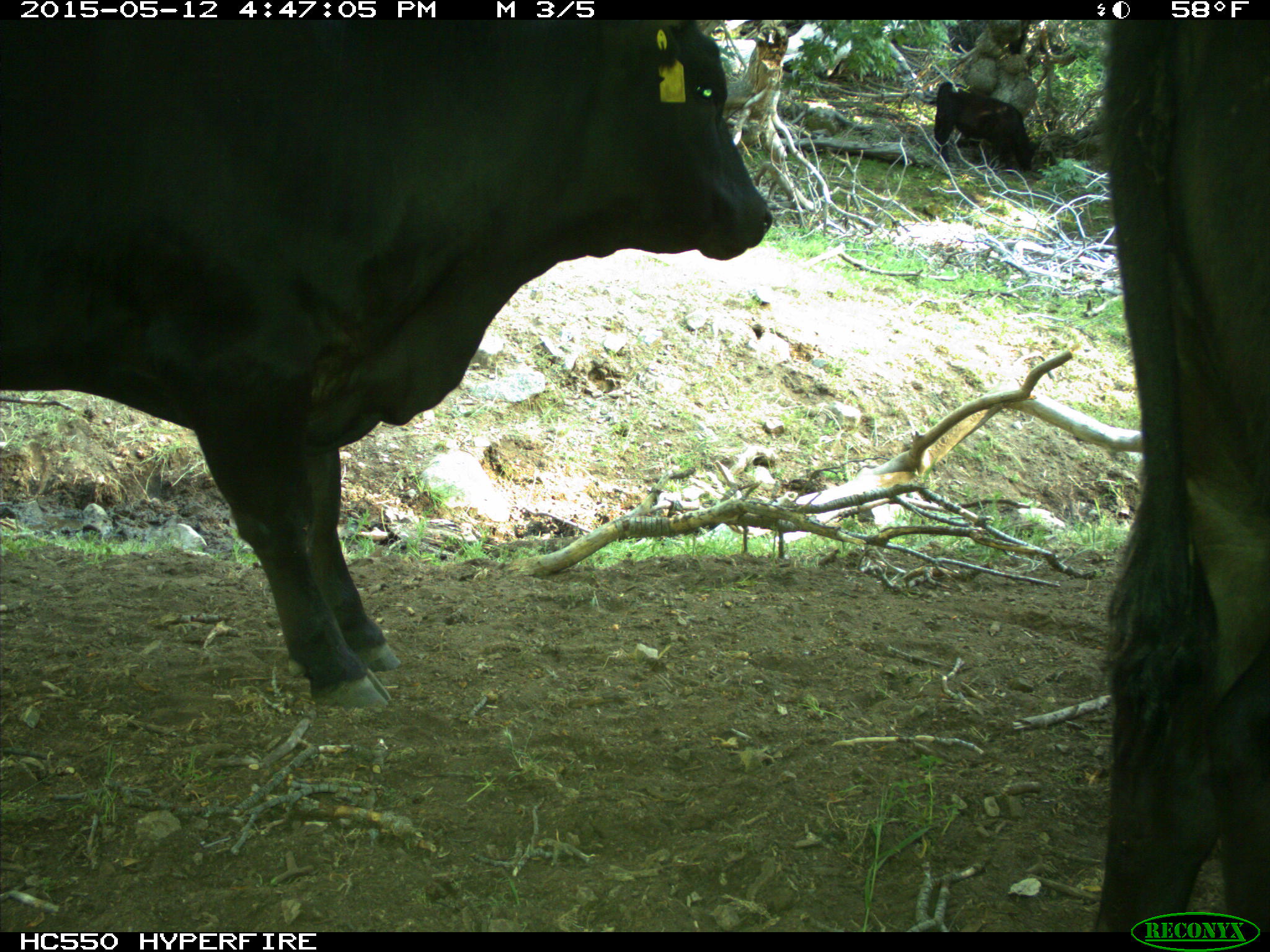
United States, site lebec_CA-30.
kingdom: Animalia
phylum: Chordata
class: Mammalia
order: Artiodactyla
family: Bovidae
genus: Bos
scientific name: Bos taurus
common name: domestic cow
Bos taurus (domestic cow).